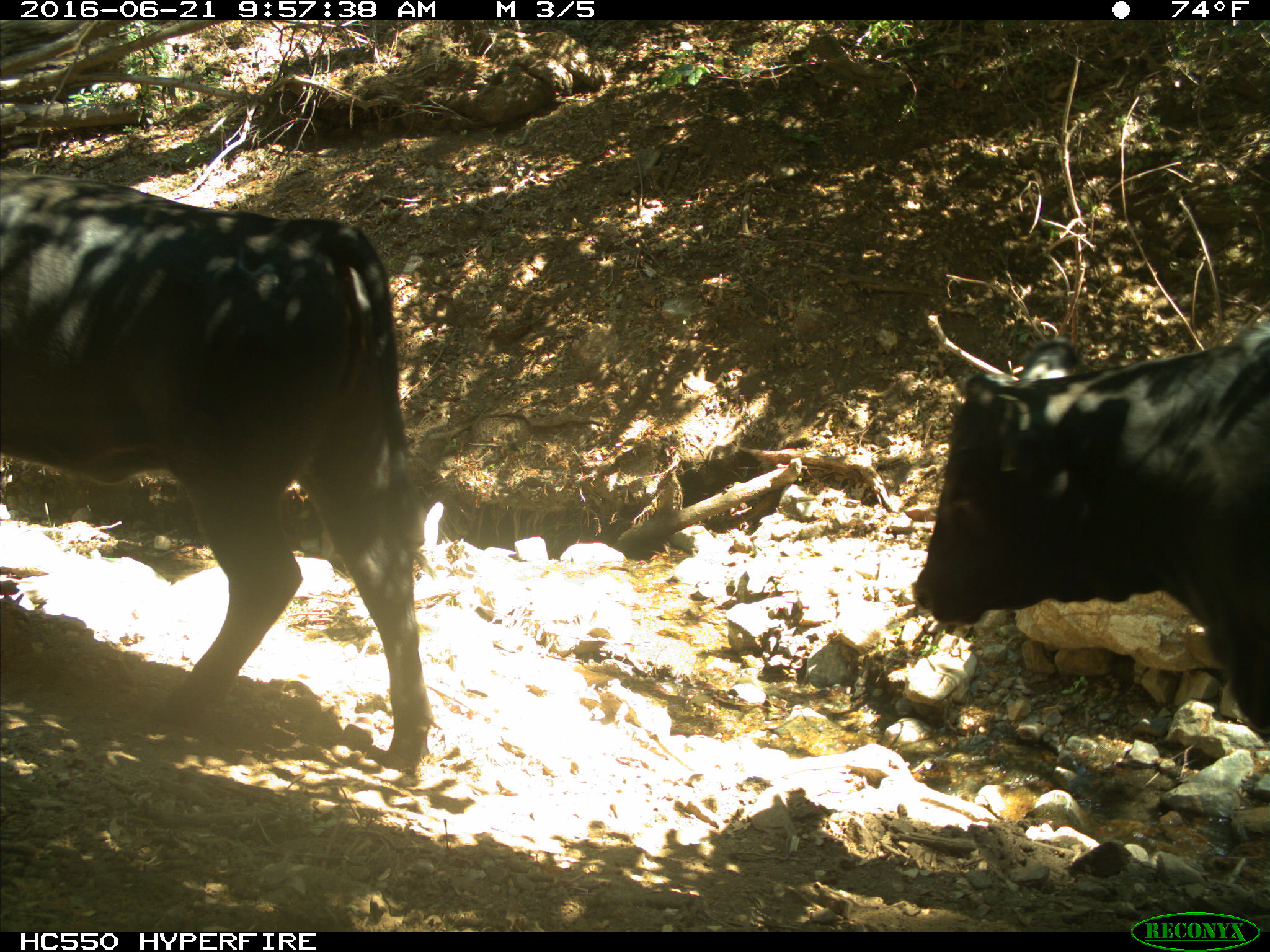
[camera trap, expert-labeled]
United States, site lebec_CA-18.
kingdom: Animalia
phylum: Chordata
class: Mammalia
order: Artiodactyla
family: Bovidae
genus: Bos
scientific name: Bos taurus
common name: domestic cow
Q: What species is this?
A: Bos taurus (domestic cow).